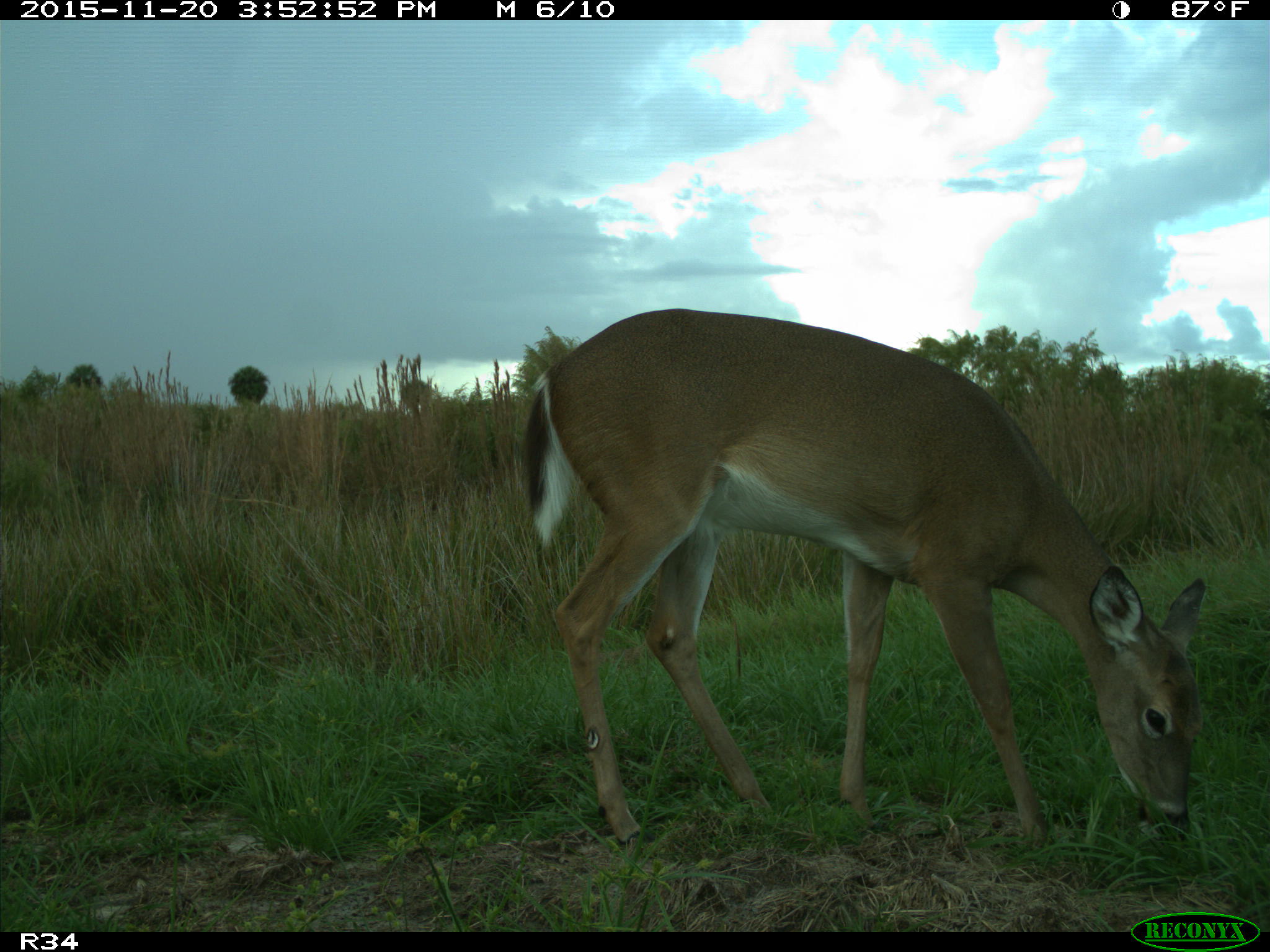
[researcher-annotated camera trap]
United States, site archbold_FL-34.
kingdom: Animalia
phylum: Chordata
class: Mammalia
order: Artiodactyla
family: Cervidae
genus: Odocoileus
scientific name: Odocoileus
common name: deer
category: unidentified deer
Unidentified deer (deer) (Odocoileus).